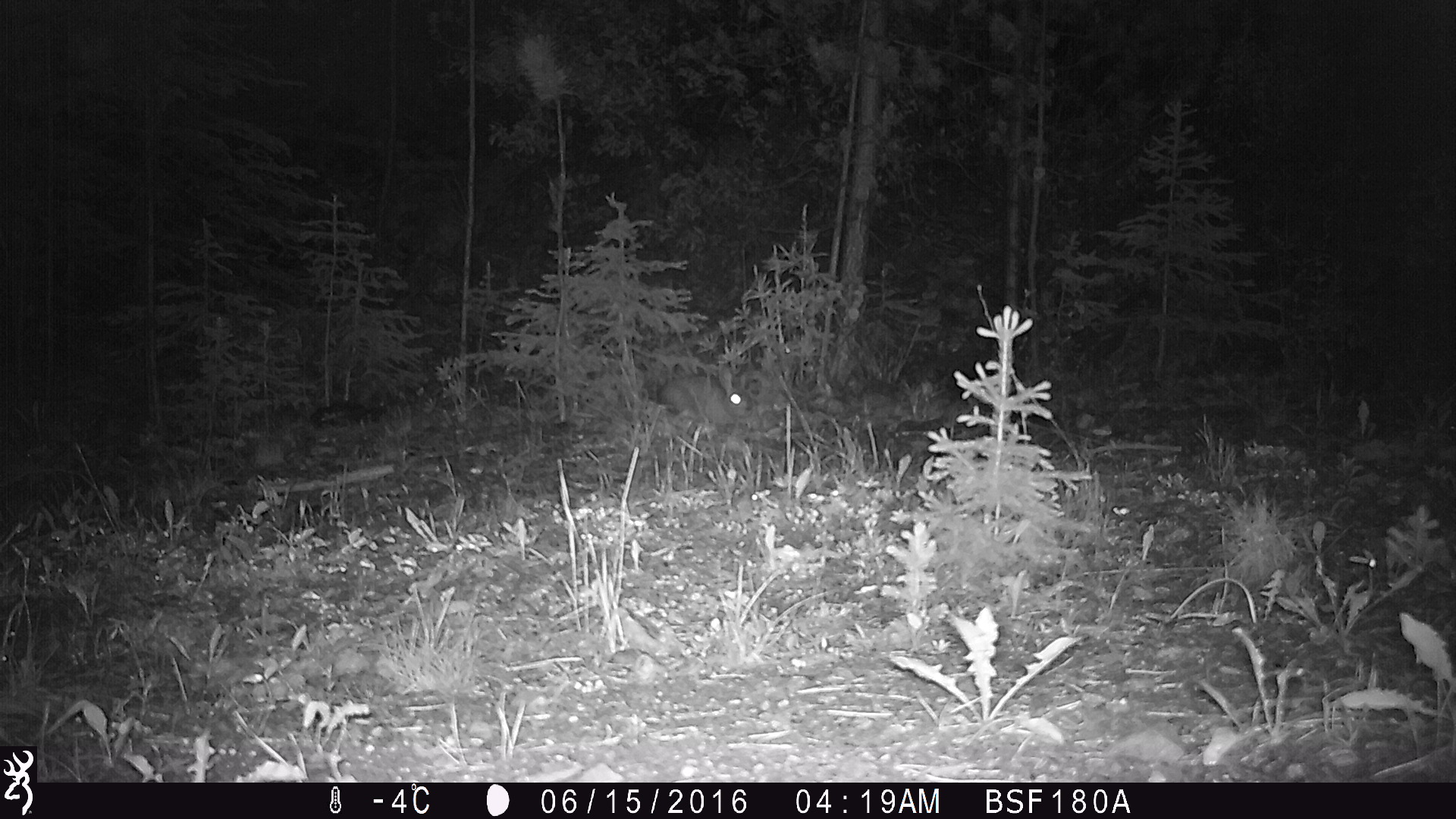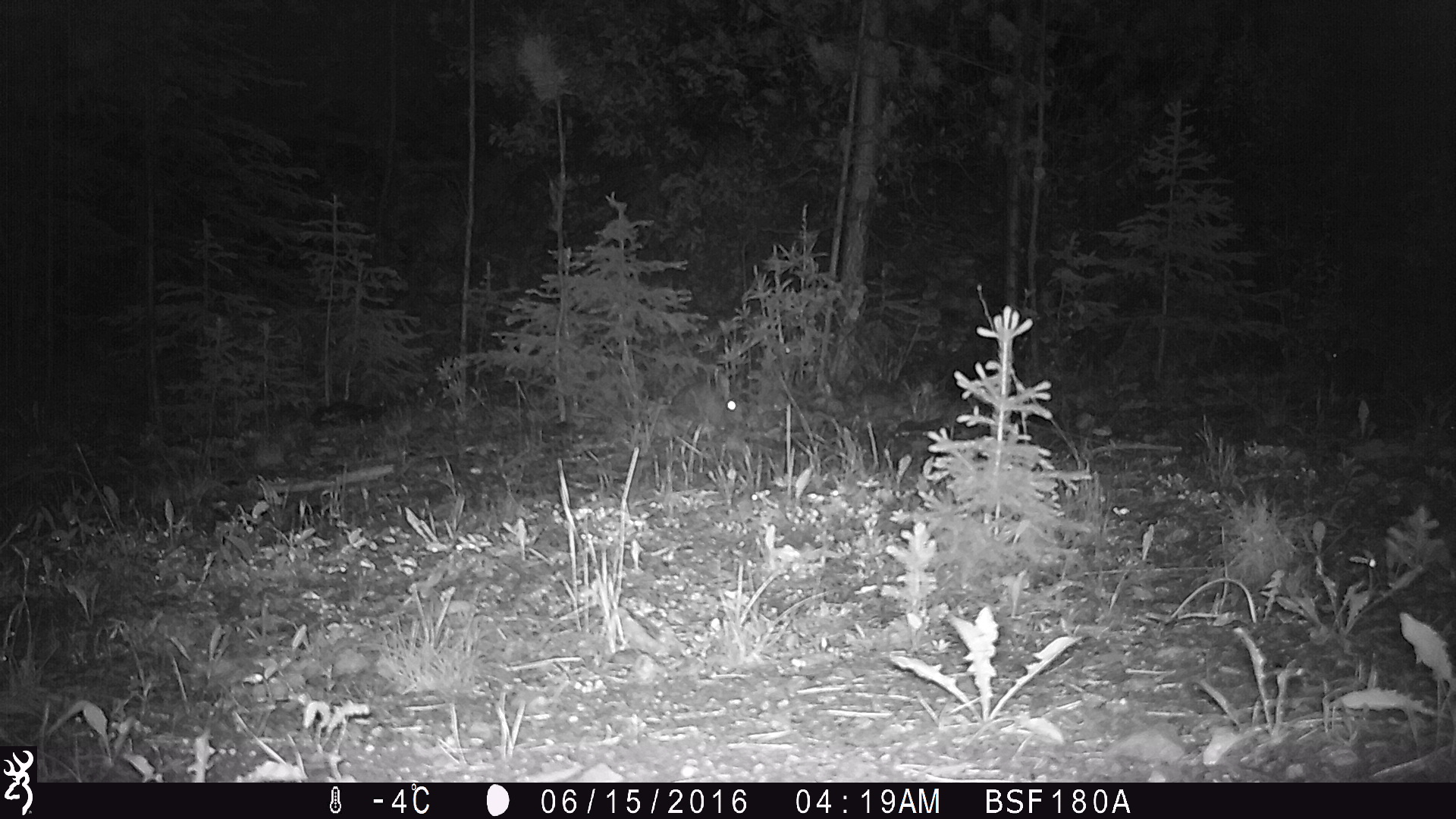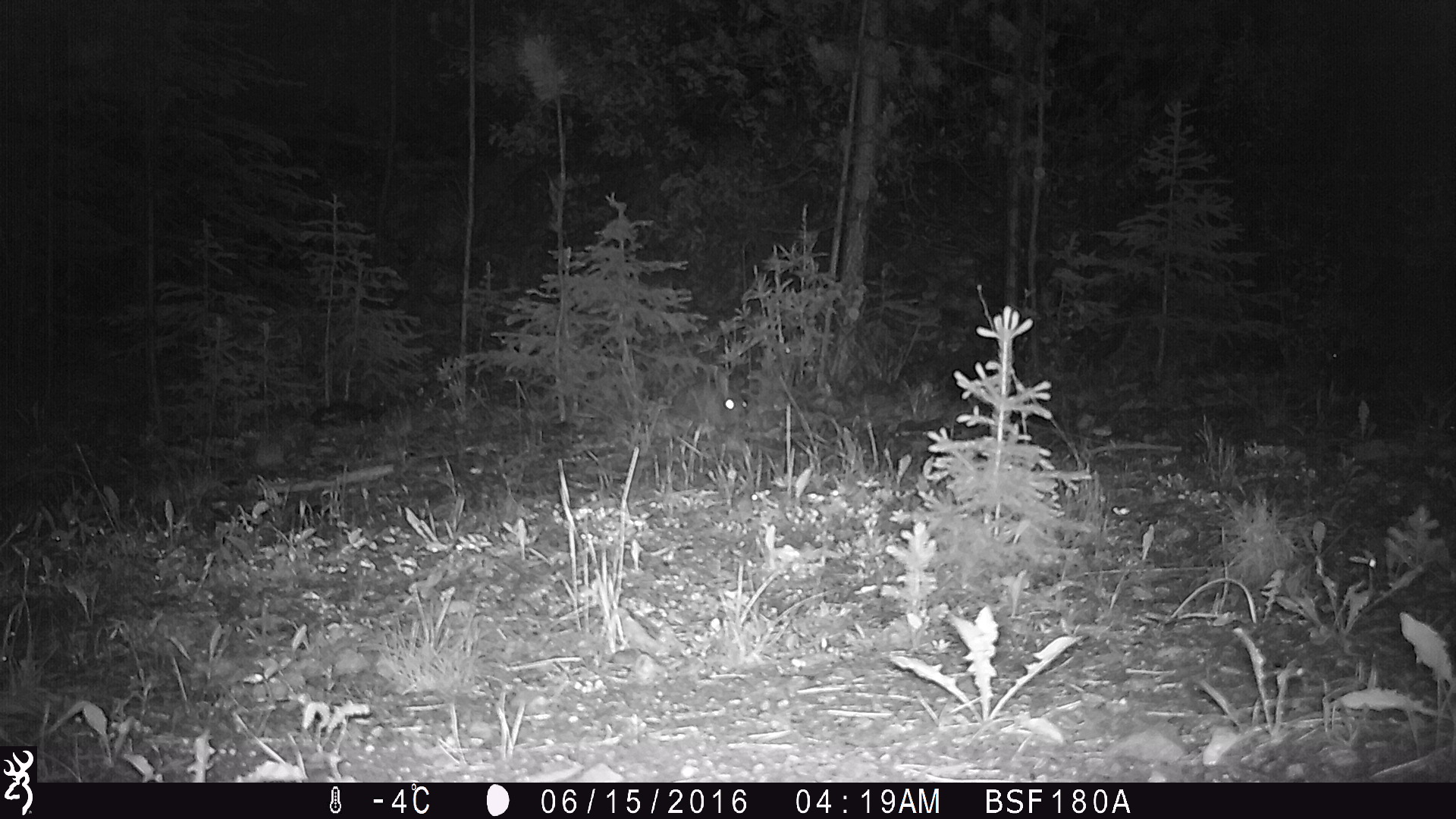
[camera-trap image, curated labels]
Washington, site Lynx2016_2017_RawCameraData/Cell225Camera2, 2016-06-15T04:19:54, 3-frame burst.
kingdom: Animalia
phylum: Chordata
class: Mammalia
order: Lagomorpha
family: Leporidae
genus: Lepus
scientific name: Lepus americanus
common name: snowshoe hare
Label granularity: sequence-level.